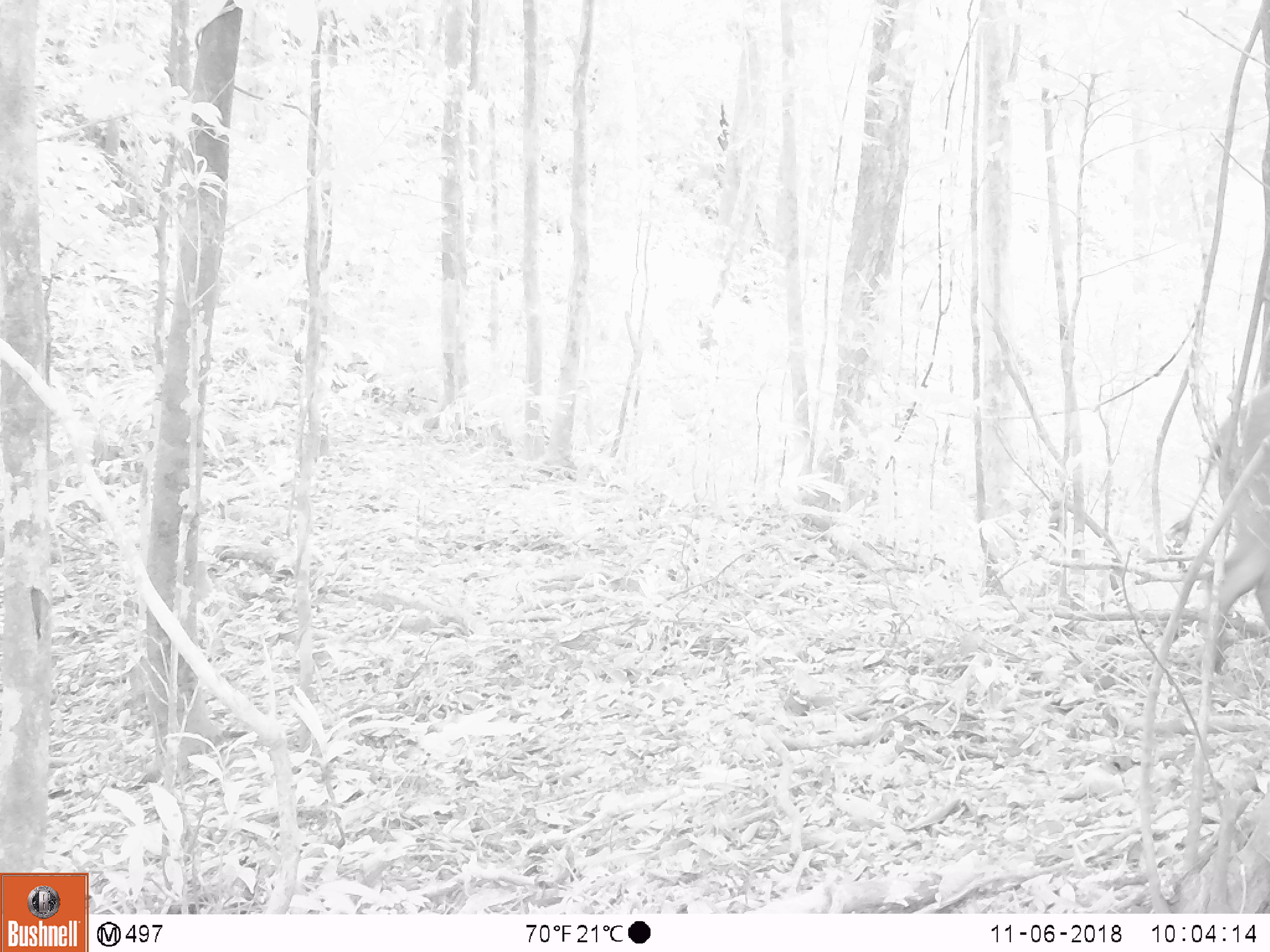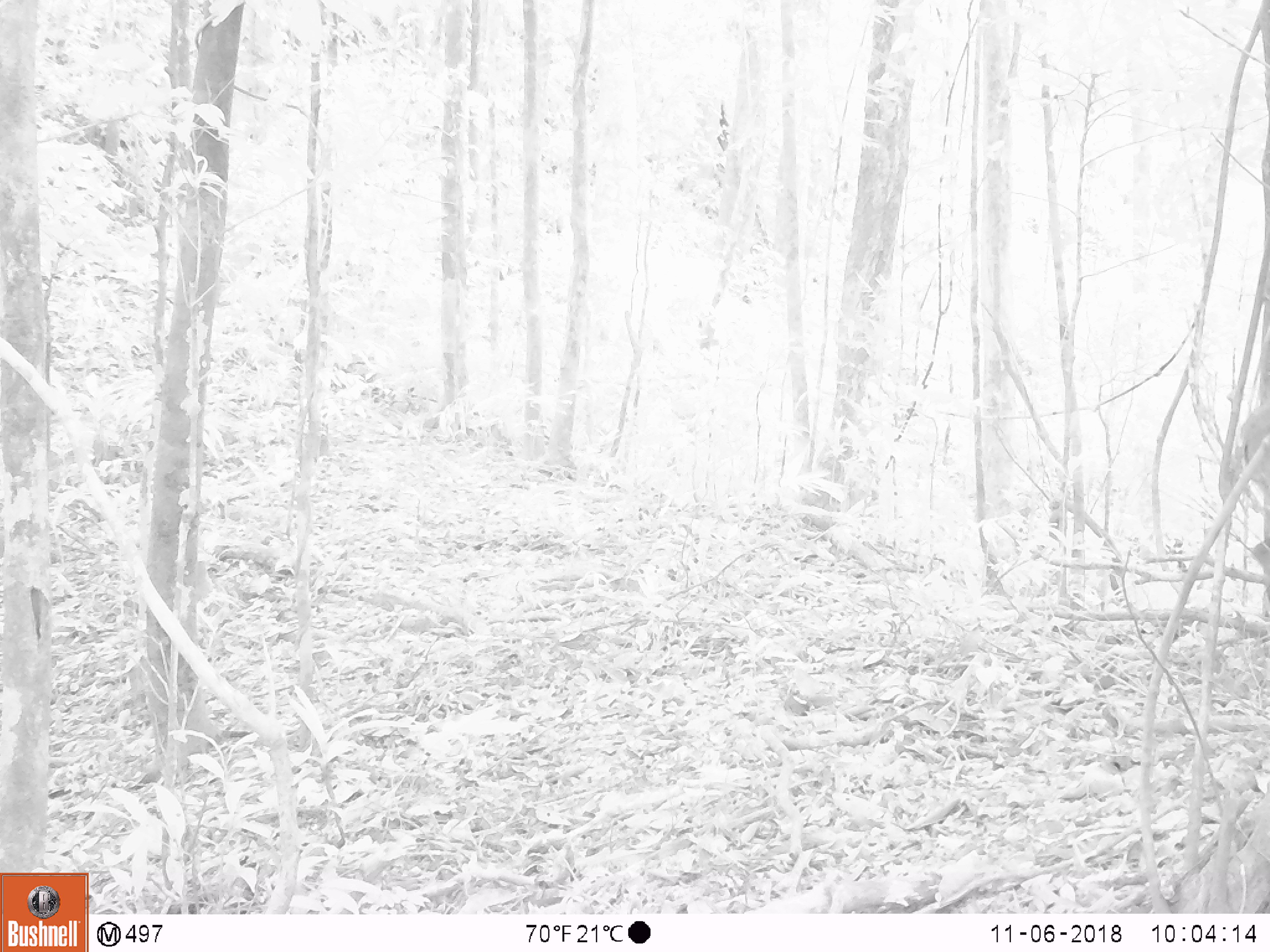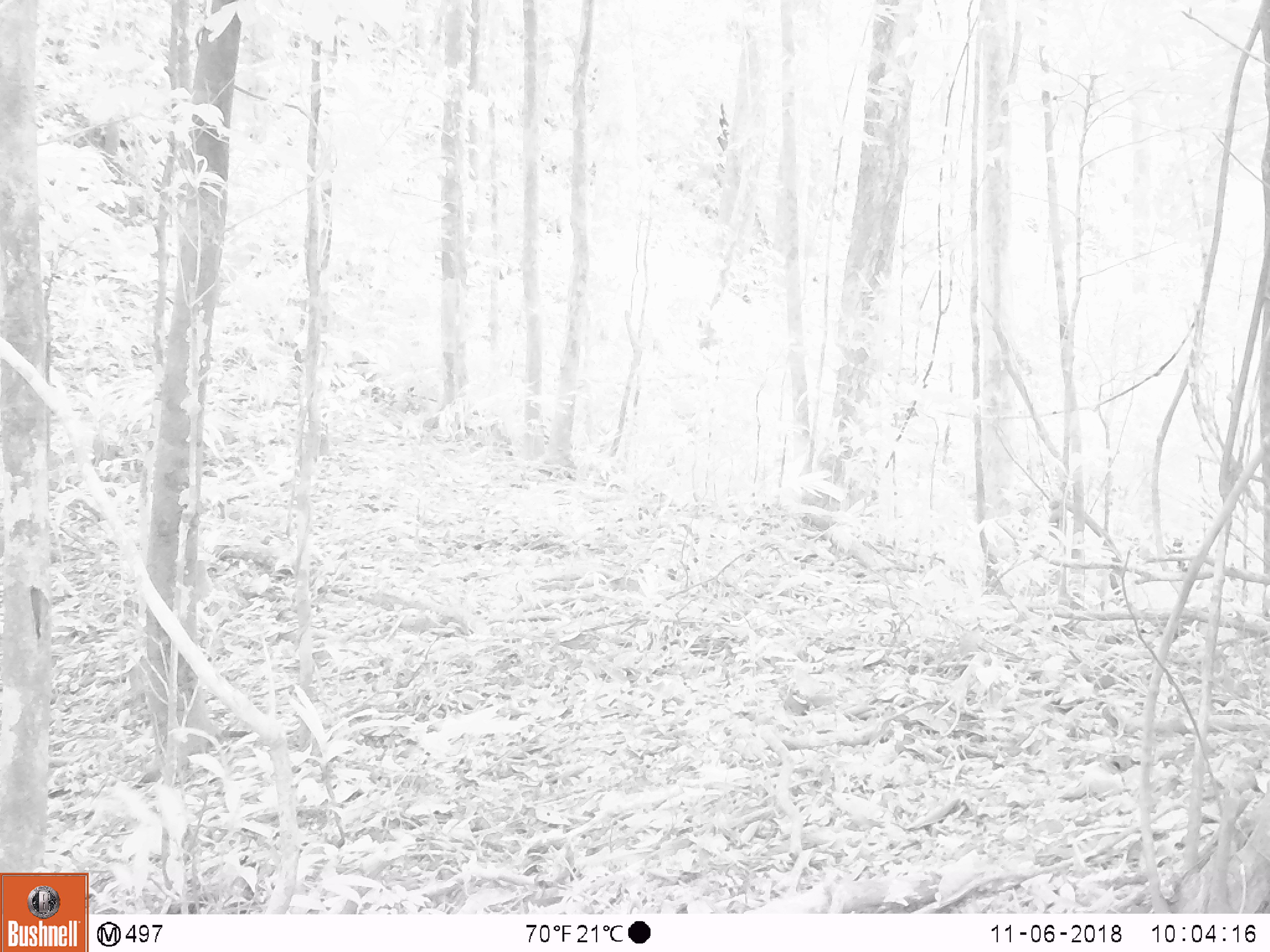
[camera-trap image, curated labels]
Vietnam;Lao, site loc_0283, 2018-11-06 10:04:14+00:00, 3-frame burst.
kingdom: Animalia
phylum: Chordata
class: Mammalia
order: Artiodactyla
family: Suidae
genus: Sus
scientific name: Sus scrofa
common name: eurasian wild pig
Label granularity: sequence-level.